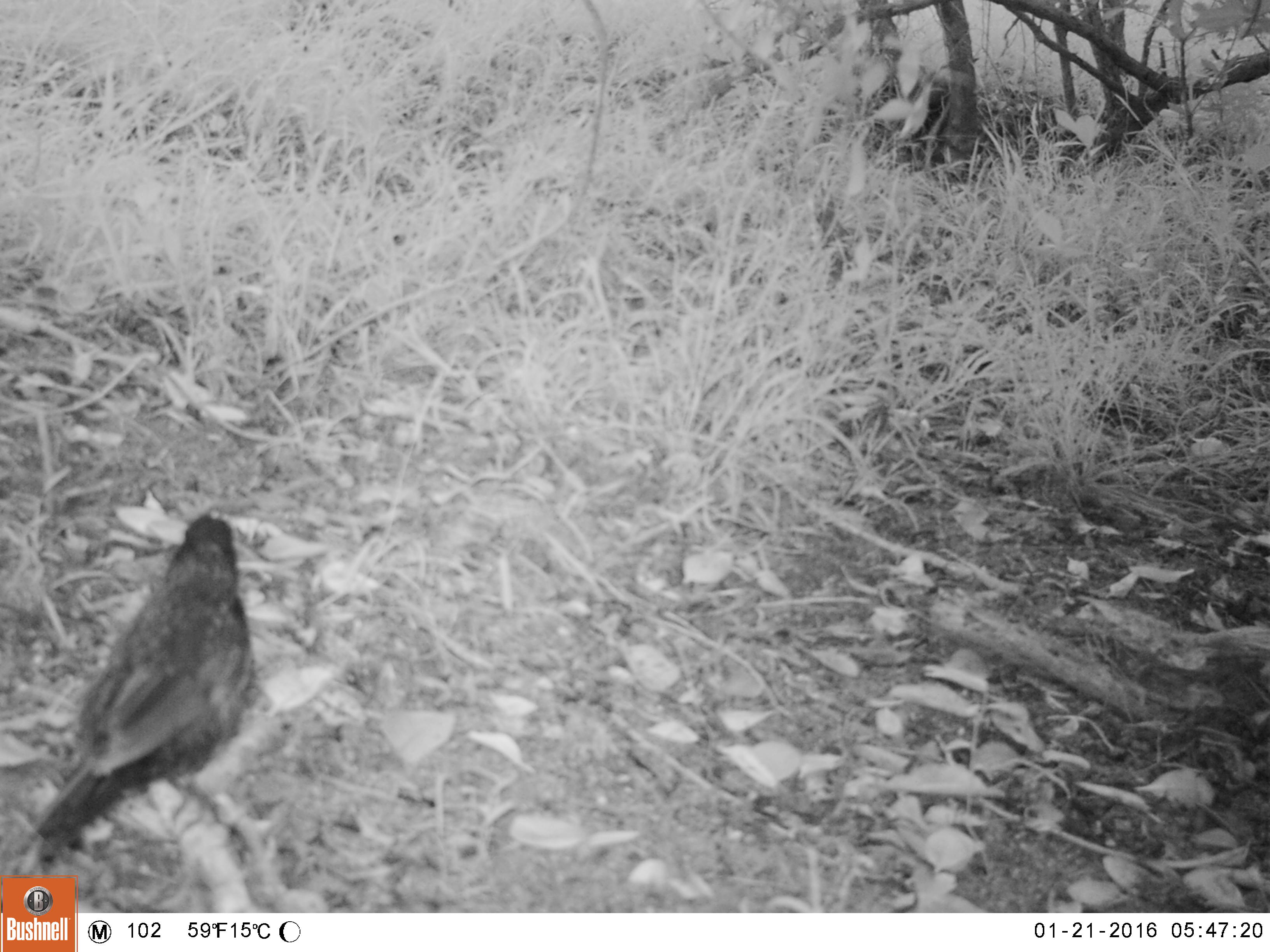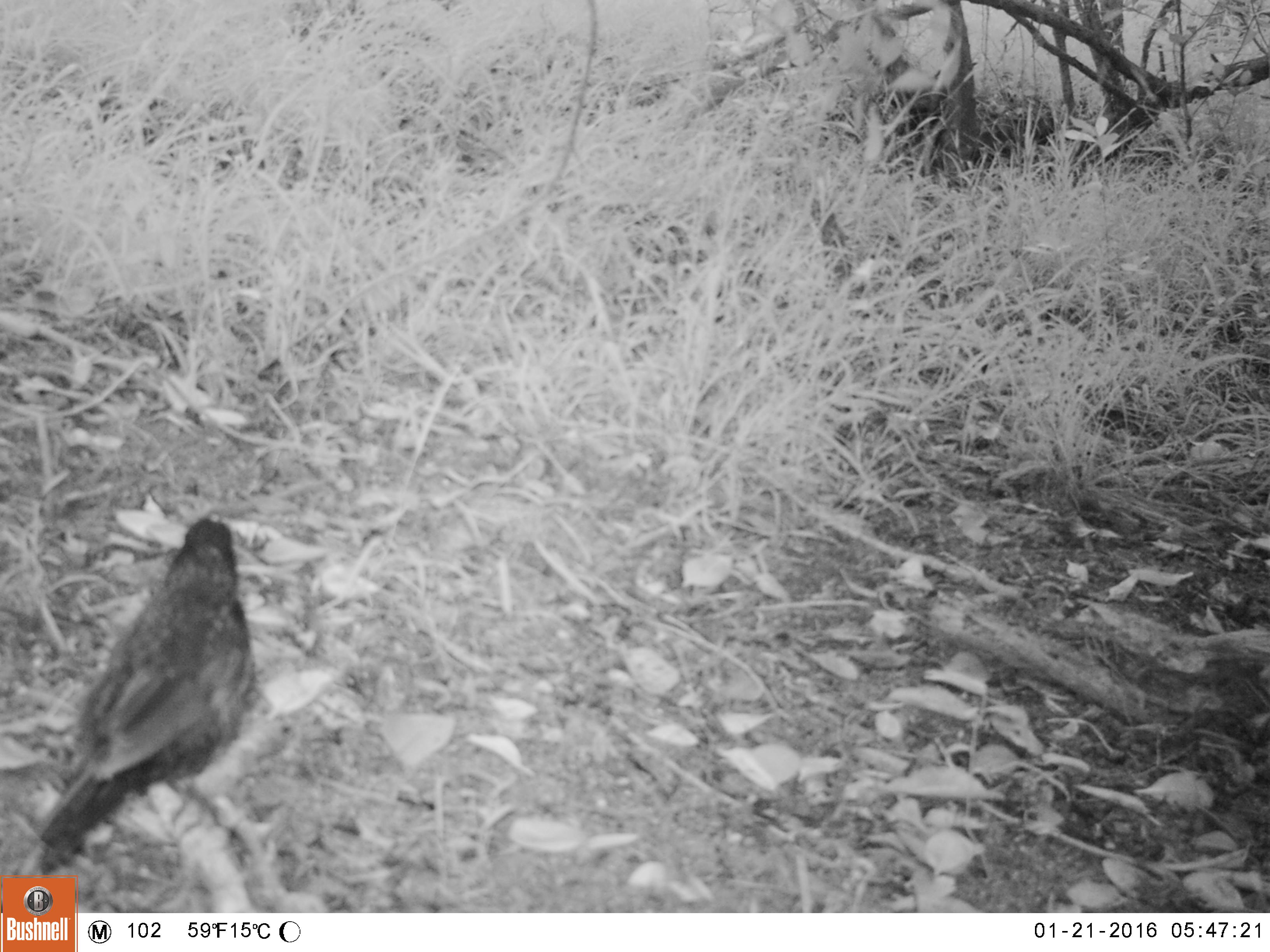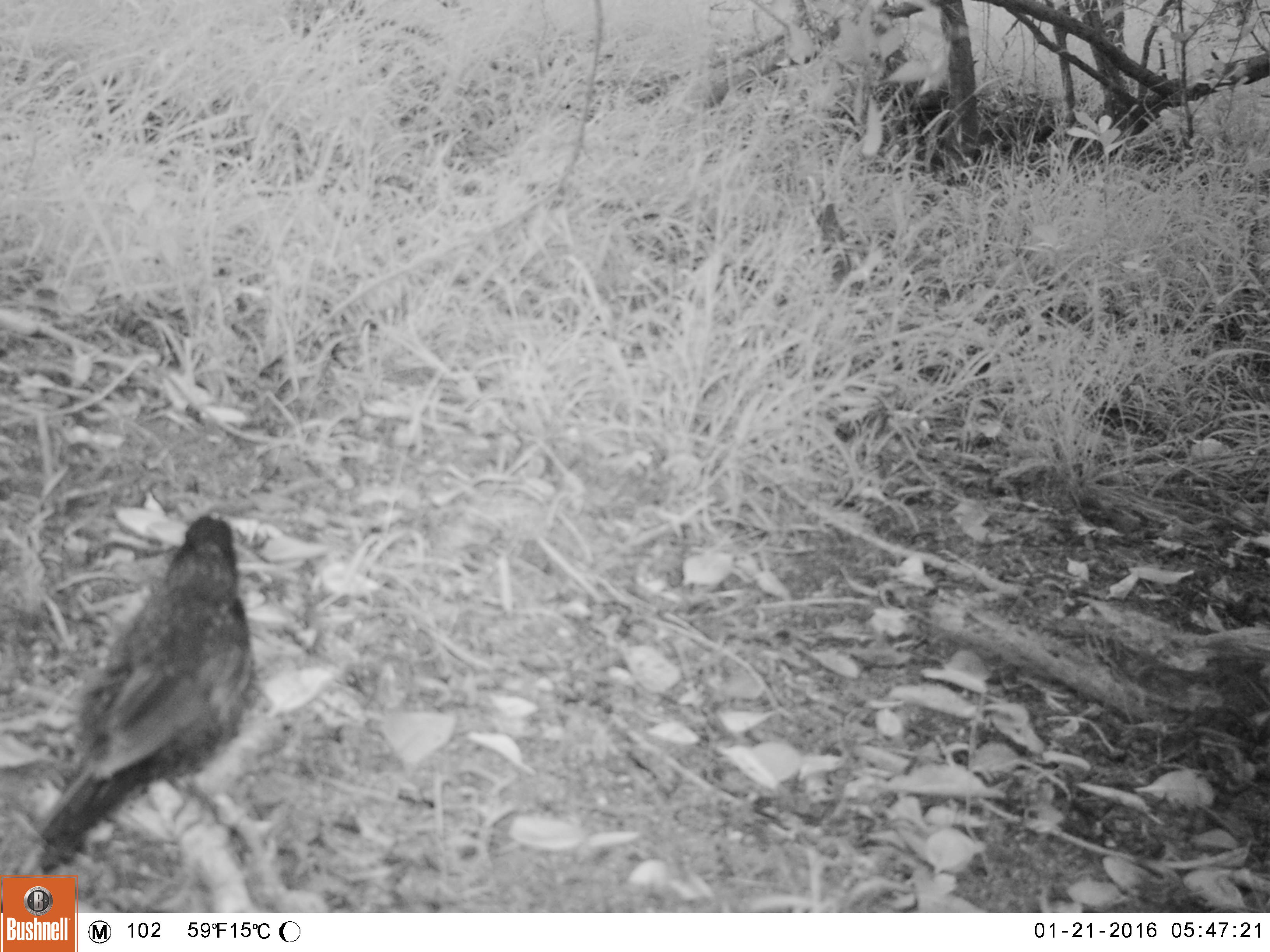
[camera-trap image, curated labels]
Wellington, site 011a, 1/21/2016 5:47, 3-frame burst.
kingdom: Animalia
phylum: Chordata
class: Aves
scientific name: Aves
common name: bird